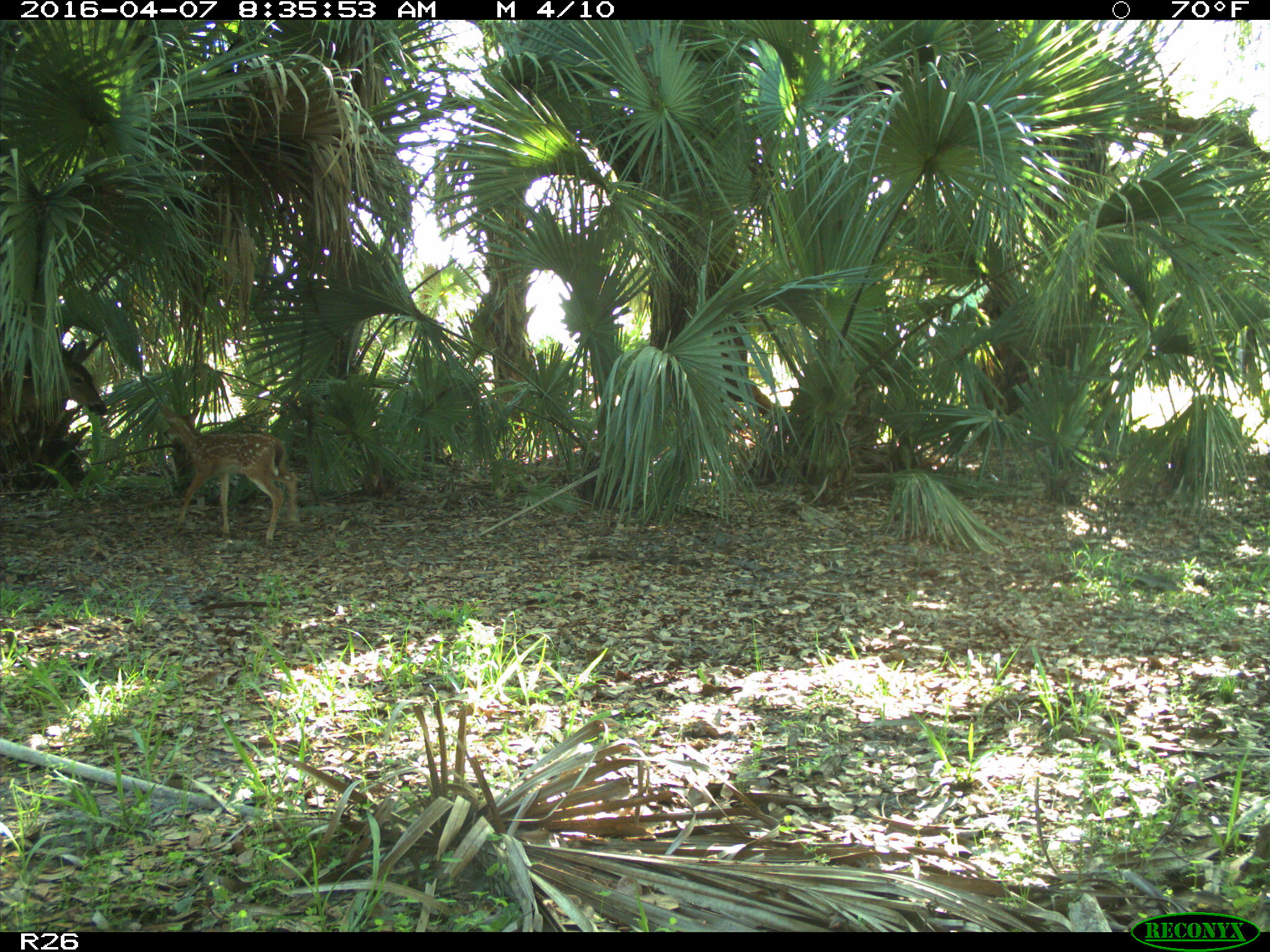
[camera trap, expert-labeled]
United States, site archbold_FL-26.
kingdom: Animalia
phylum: Chordata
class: Mammalia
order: Artiodactyla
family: Cervidae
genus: Odocoileus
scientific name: Odocoileus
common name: deer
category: unidentified deer